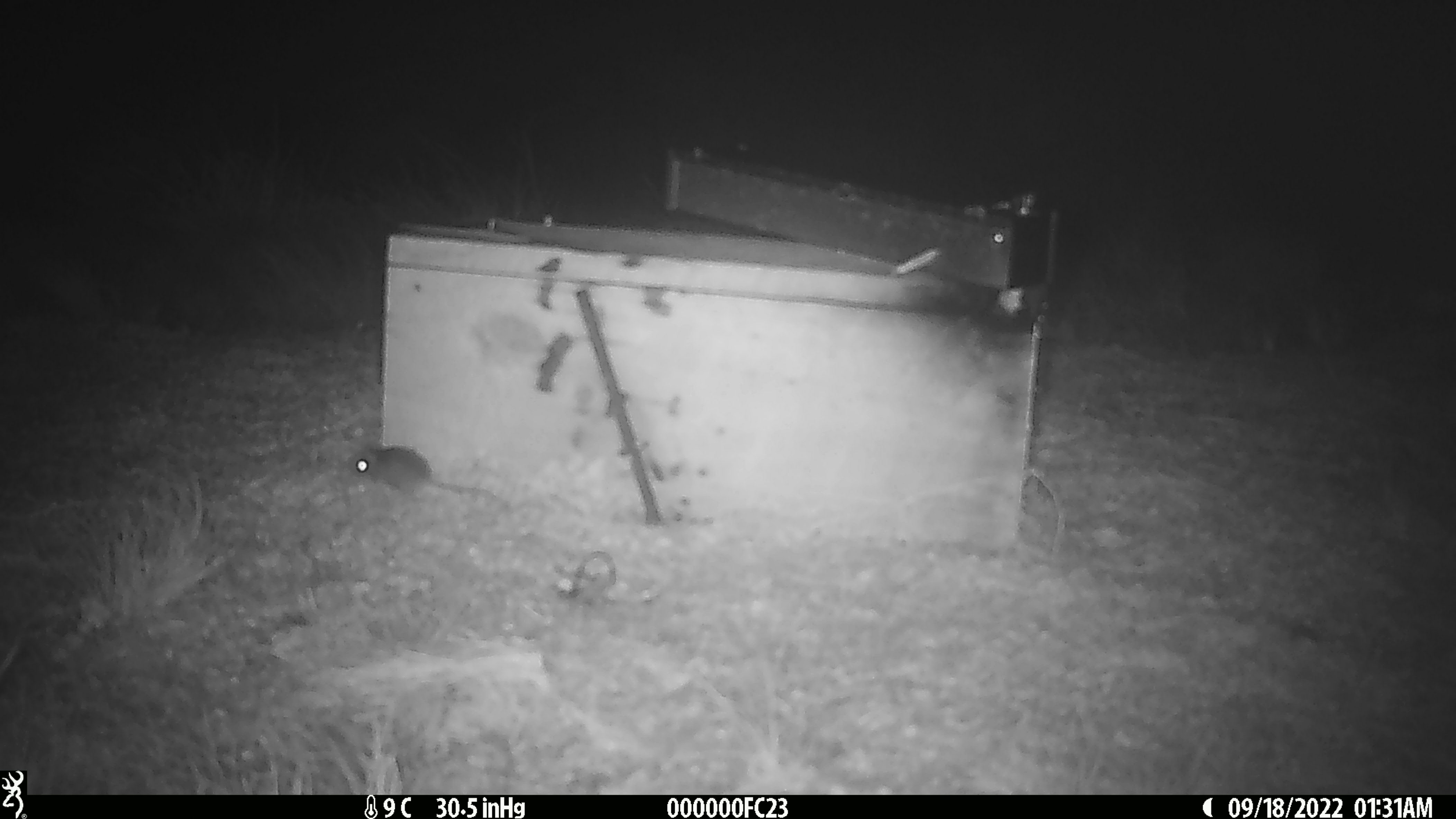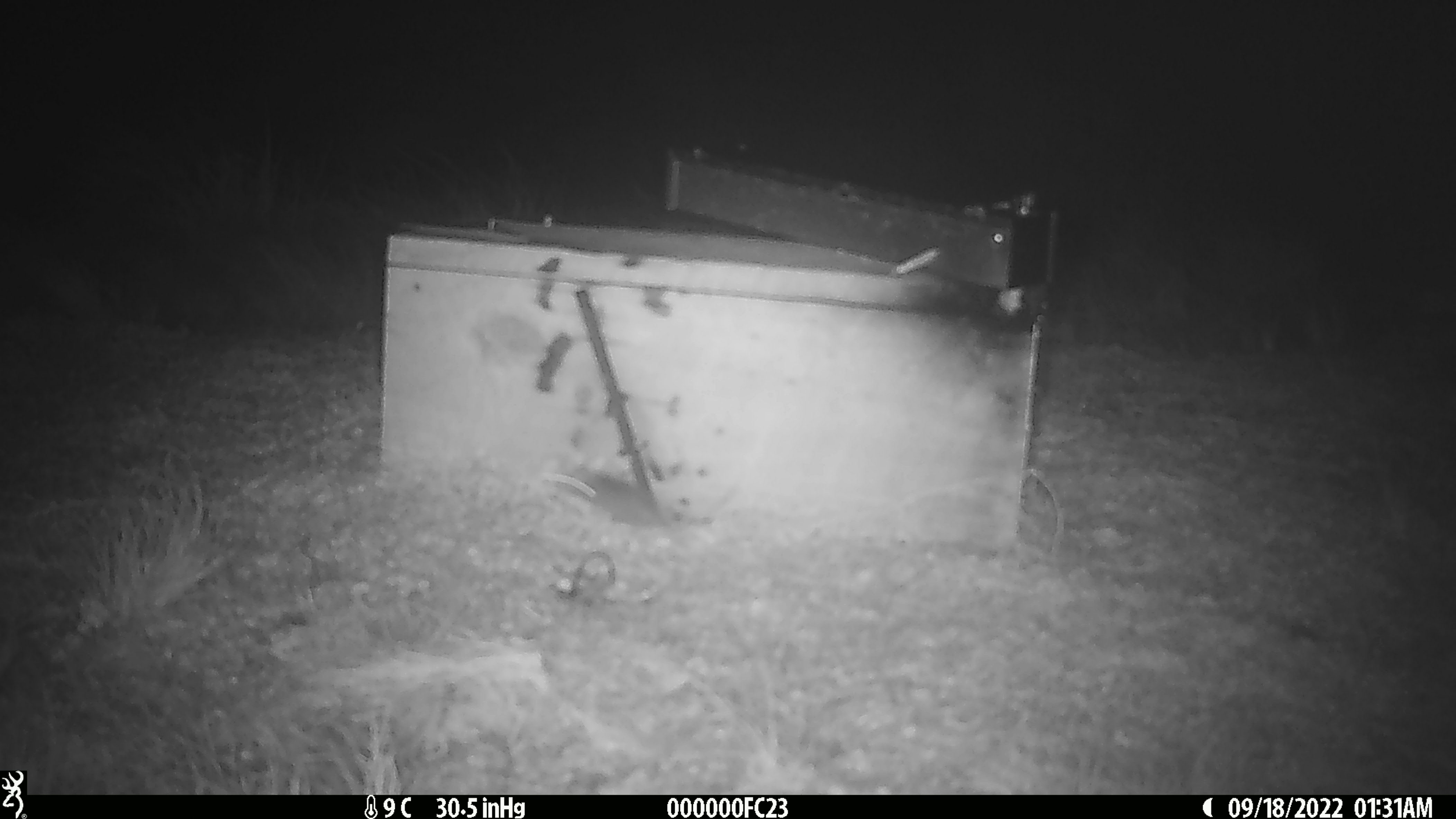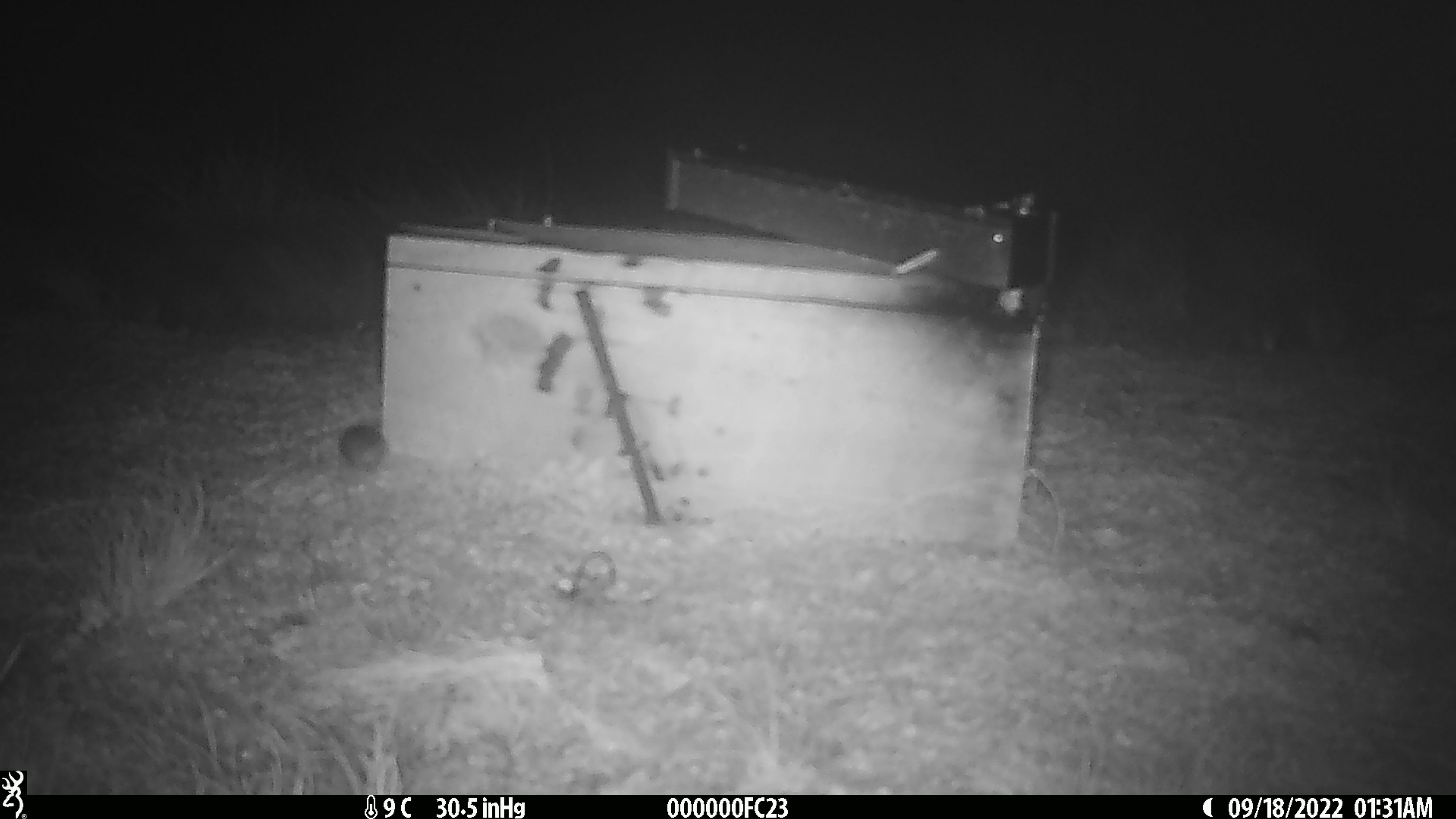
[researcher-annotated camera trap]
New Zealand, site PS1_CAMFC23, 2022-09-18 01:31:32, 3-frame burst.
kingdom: Animalia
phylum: Chordata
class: Mammalia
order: Rodentia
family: Muridae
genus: Mus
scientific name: Mus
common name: mouse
Mouse (Mus).